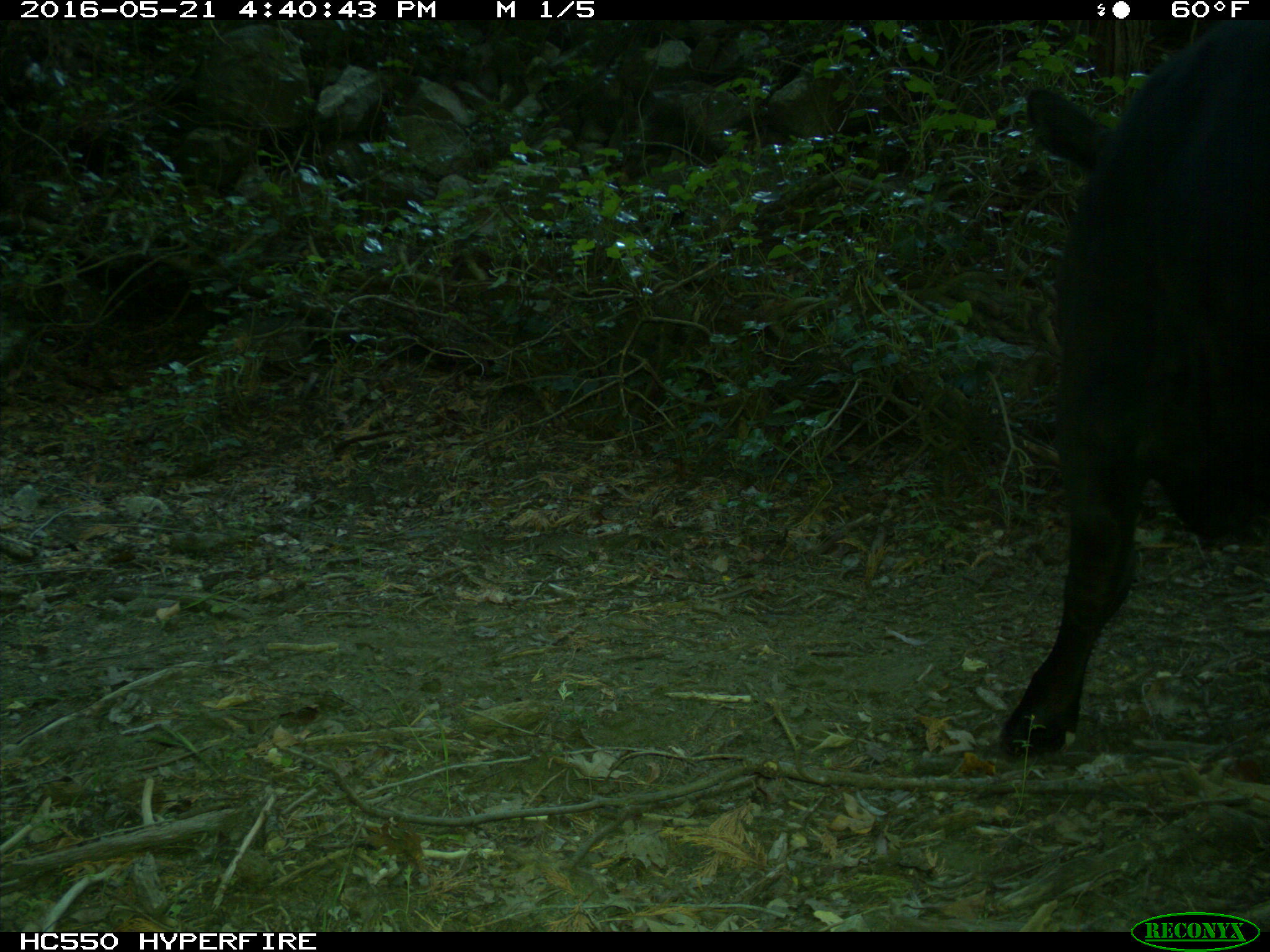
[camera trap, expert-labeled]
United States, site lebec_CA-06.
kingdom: Animalia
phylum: Chordata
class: Mammalia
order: Artiodactyla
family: Bovidae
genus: Bos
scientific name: Bos taurus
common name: domestic cow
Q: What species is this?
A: Bos taurus (domestic cow).